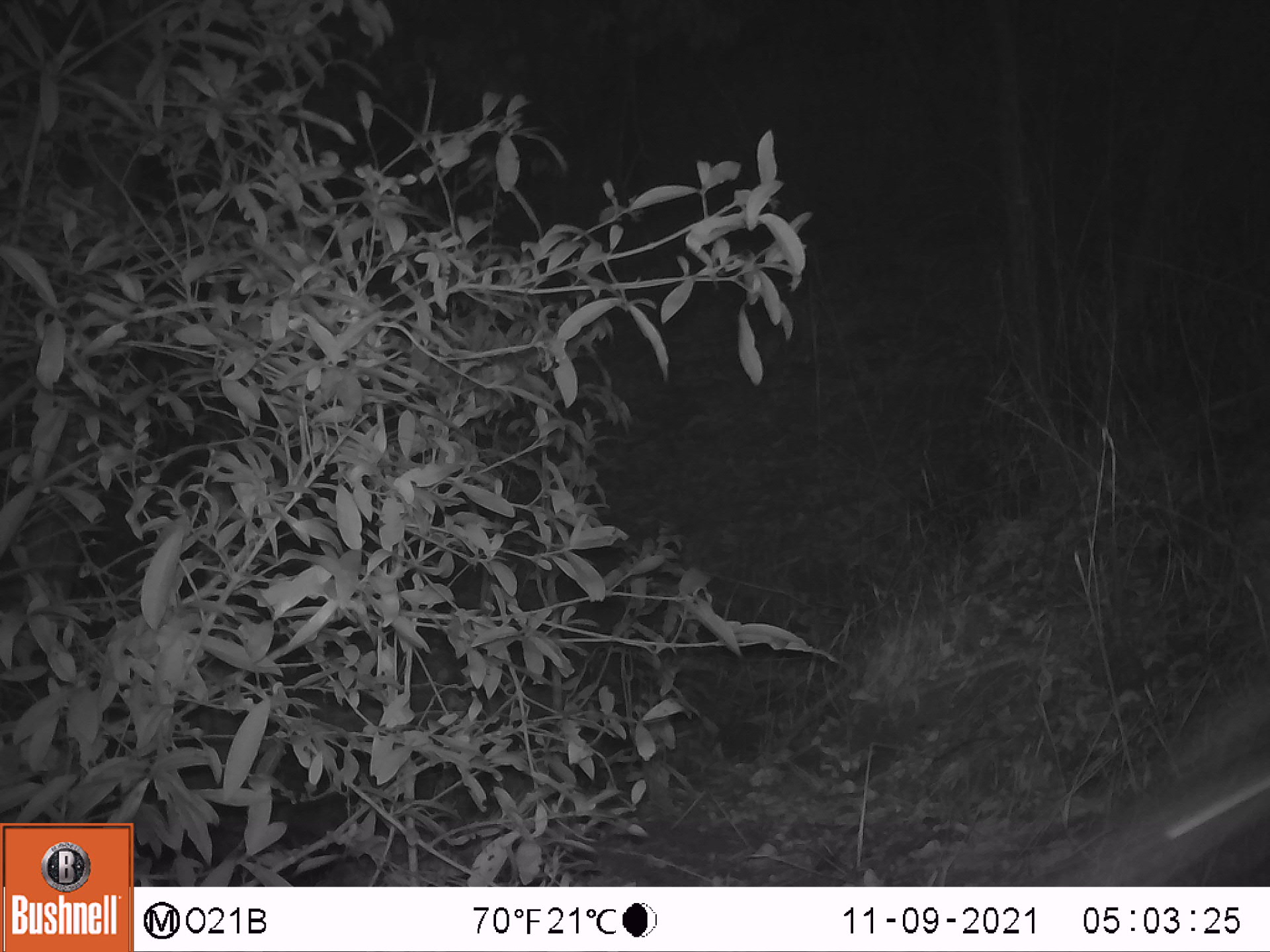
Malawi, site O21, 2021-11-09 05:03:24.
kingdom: Animalia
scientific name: Animalia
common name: other animal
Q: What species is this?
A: Other animal (Animalia).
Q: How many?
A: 1.